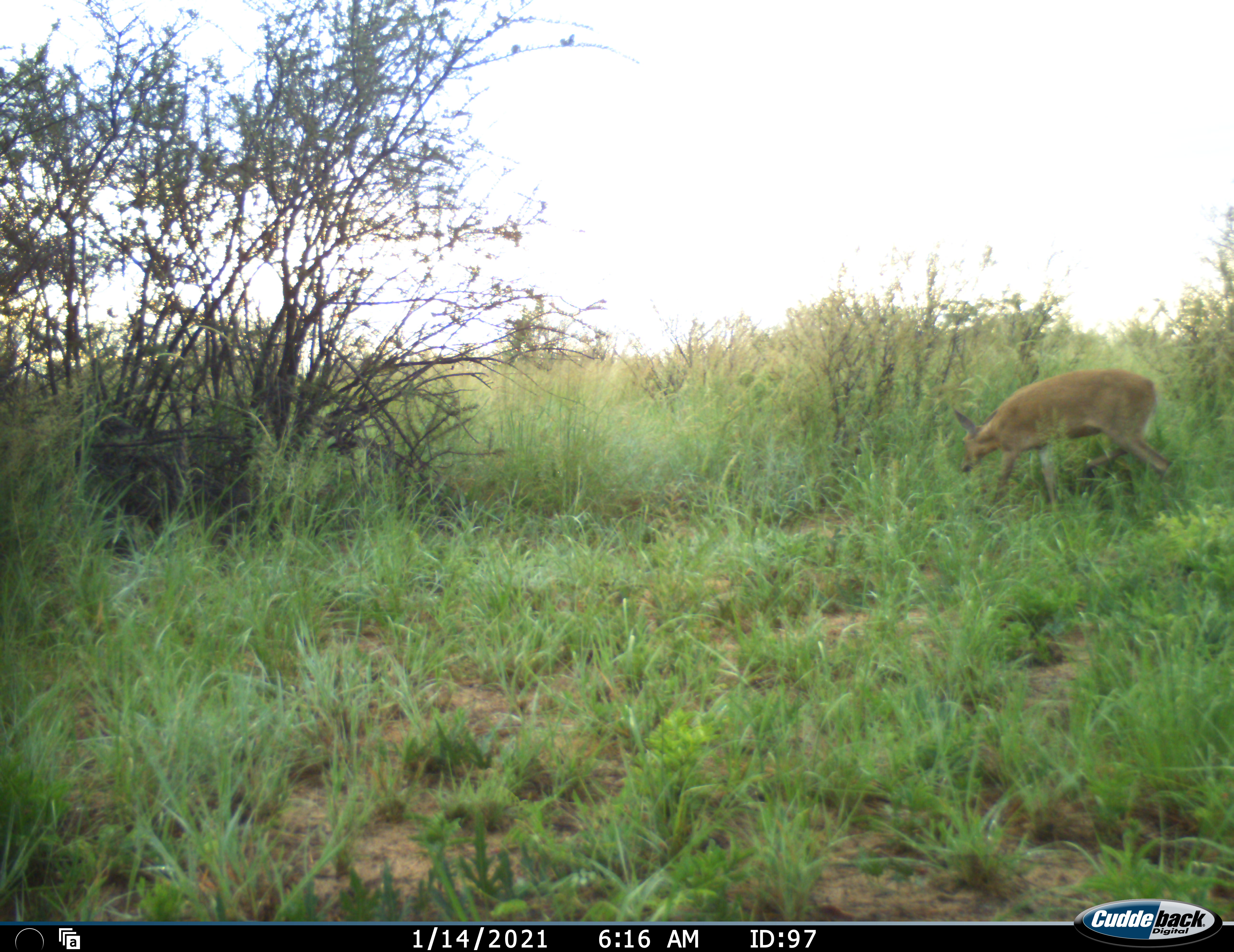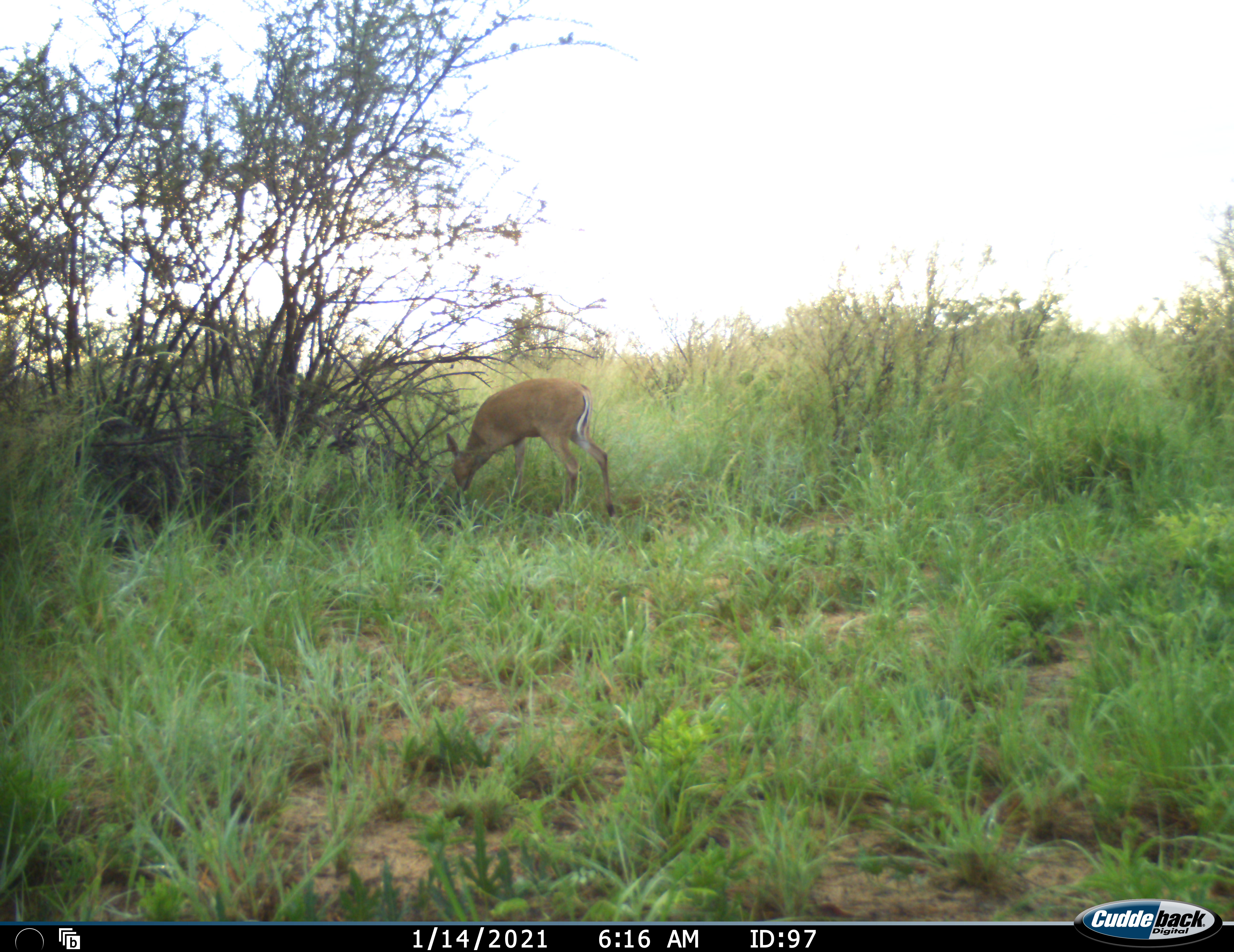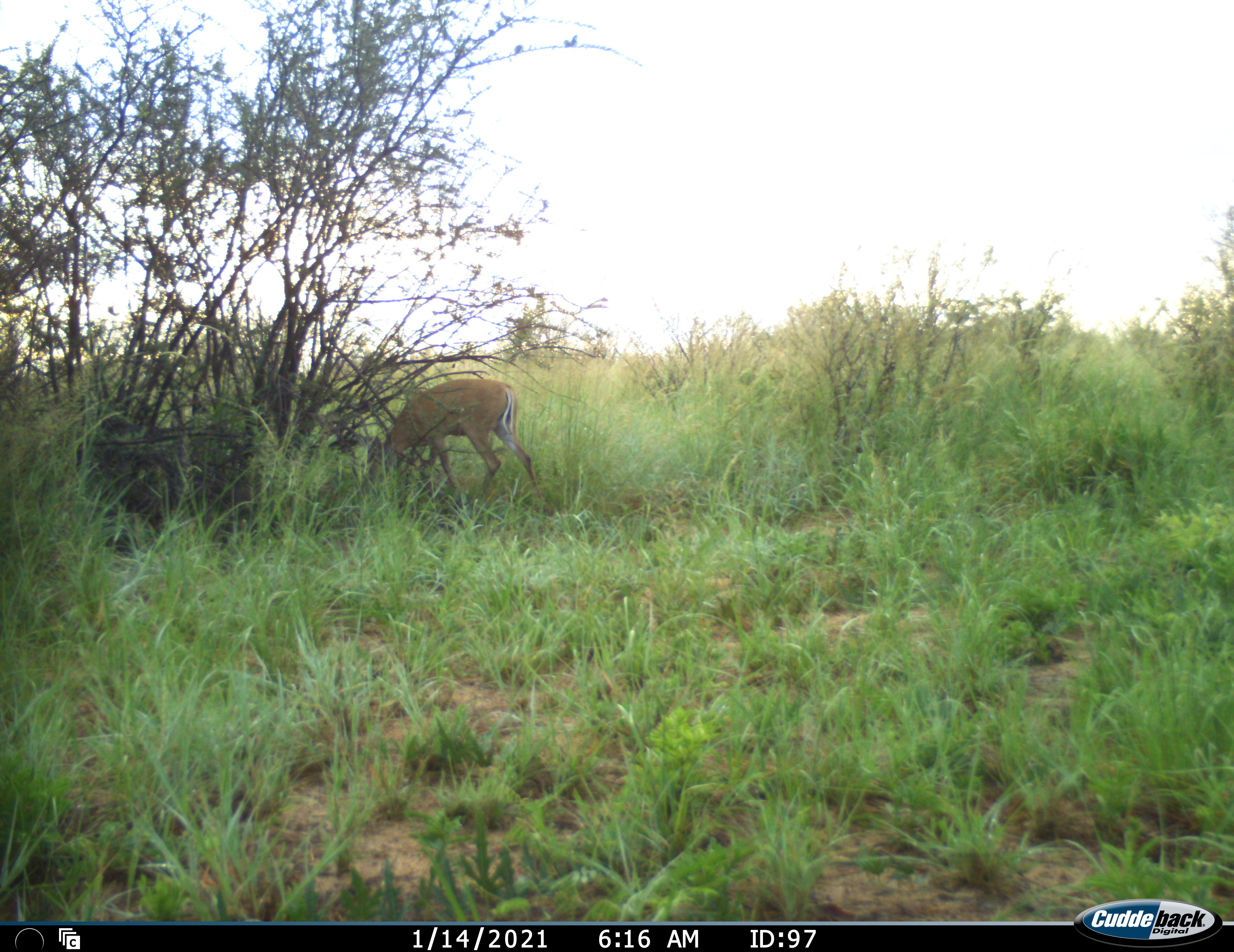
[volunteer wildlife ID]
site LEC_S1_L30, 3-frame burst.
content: unidentified animal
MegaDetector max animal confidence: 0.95